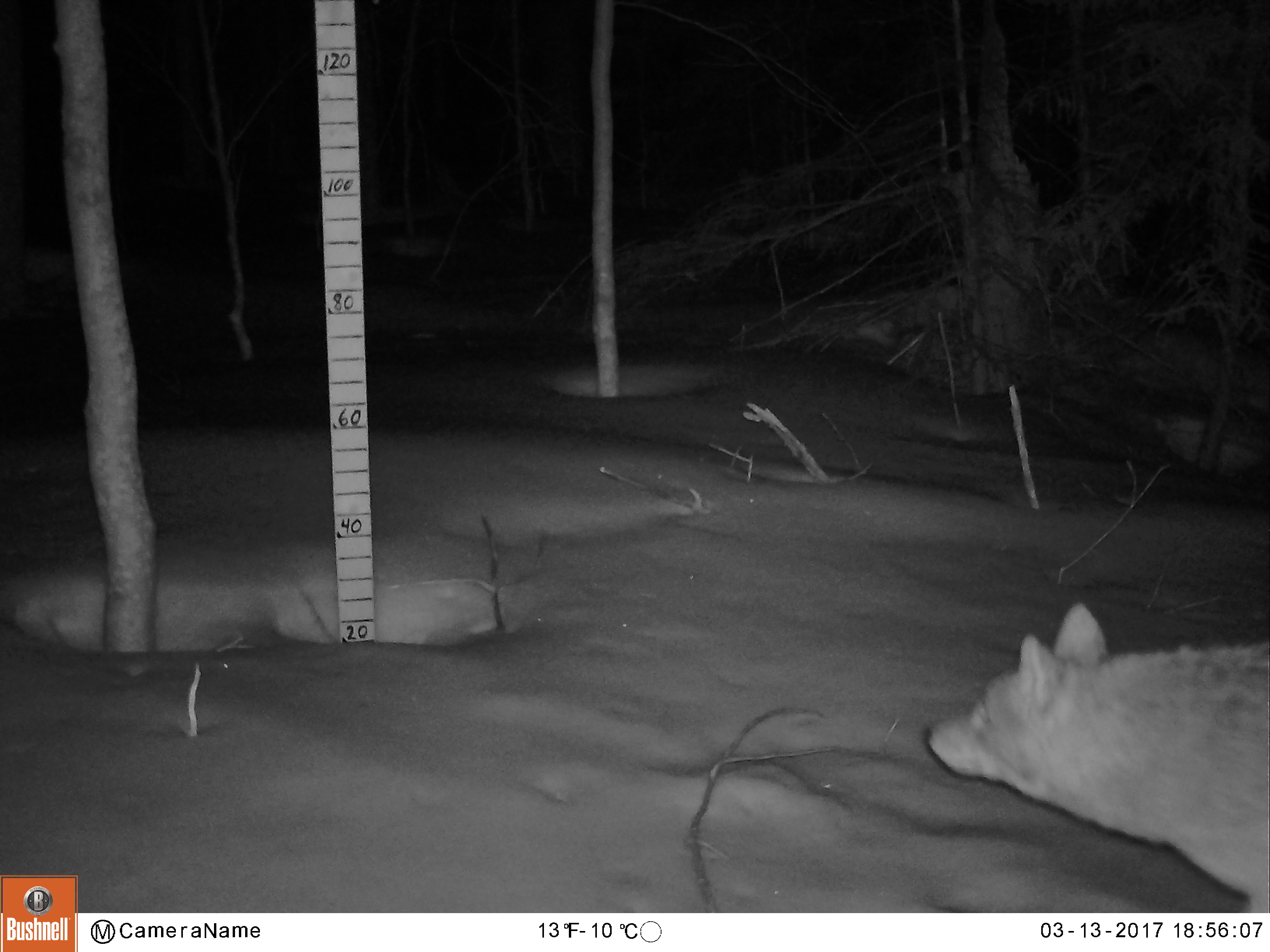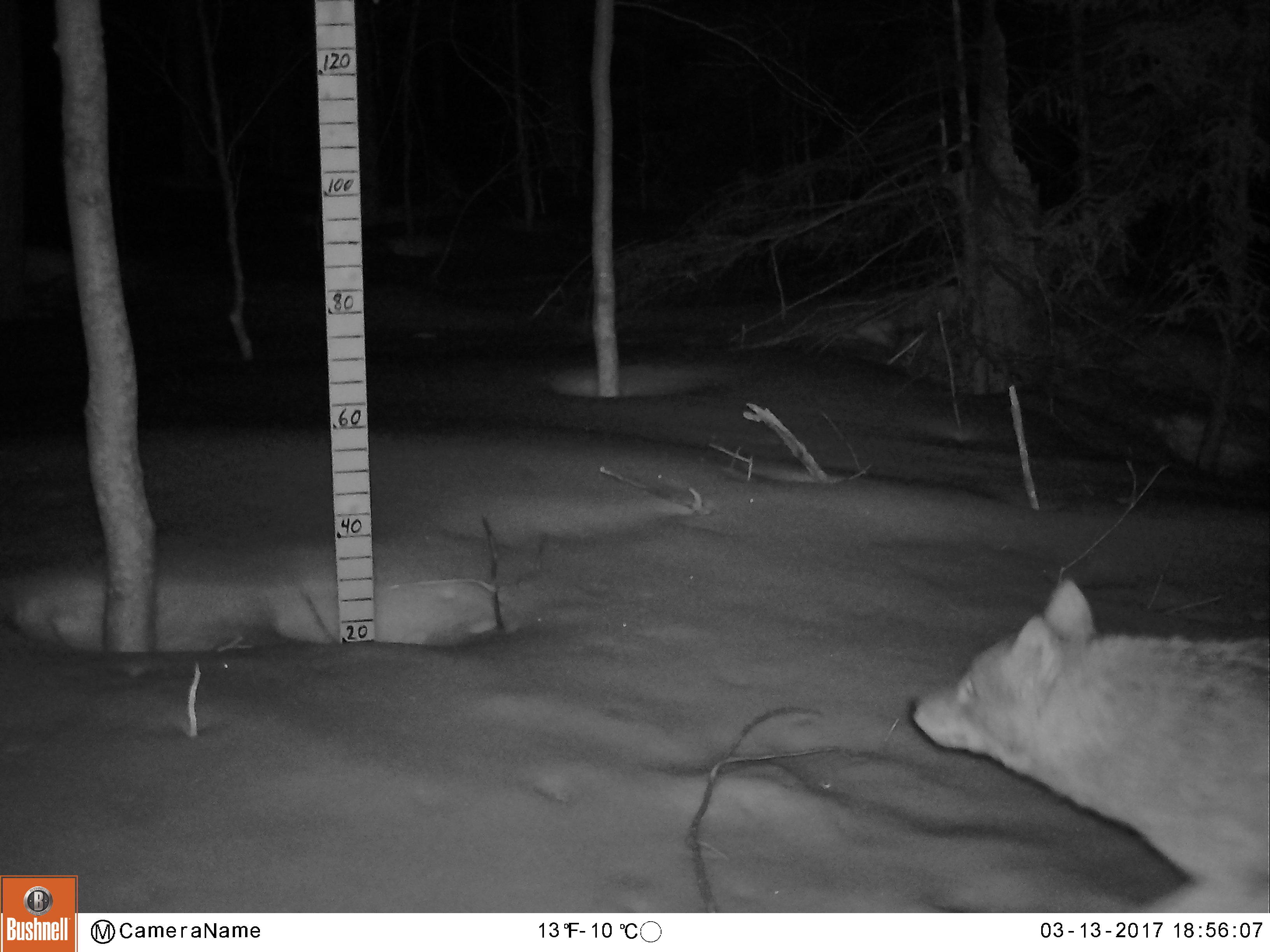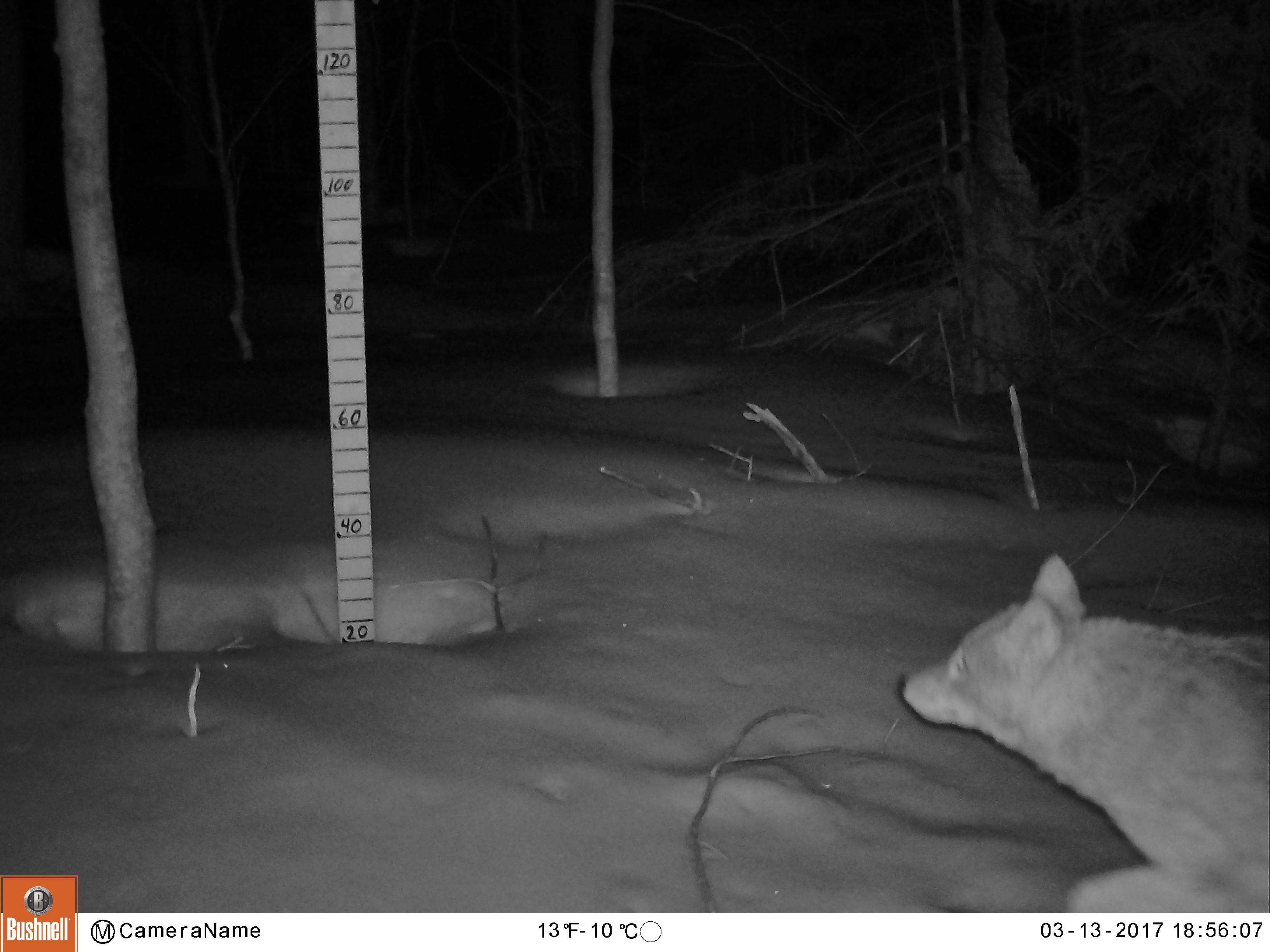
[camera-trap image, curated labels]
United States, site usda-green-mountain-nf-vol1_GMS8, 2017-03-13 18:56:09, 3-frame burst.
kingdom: Animalia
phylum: Chordata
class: Mammalia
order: Carnivora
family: Canidae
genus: Canis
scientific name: Canis latrans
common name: coyote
Coyote (Canis latrans).